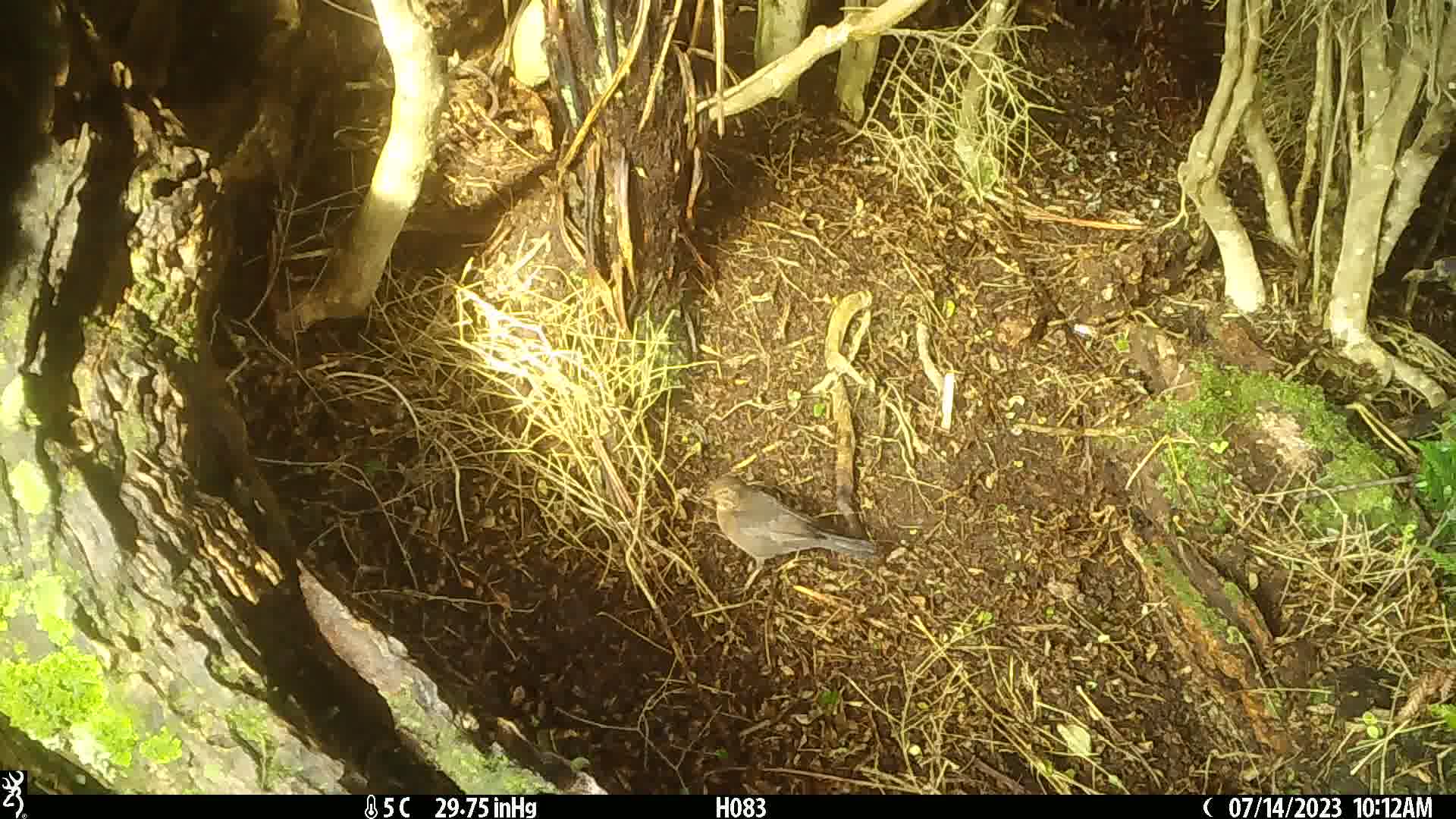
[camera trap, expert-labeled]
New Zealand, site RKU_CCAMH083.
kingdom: Animalia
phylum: Chordata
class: Aves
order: Passeriformes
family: Turdidae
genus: Turdus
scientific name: Turdus merula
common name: eurasian blackbird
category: blackbird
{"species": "blackbird (eurasian blackbird) (Turdus merula)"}